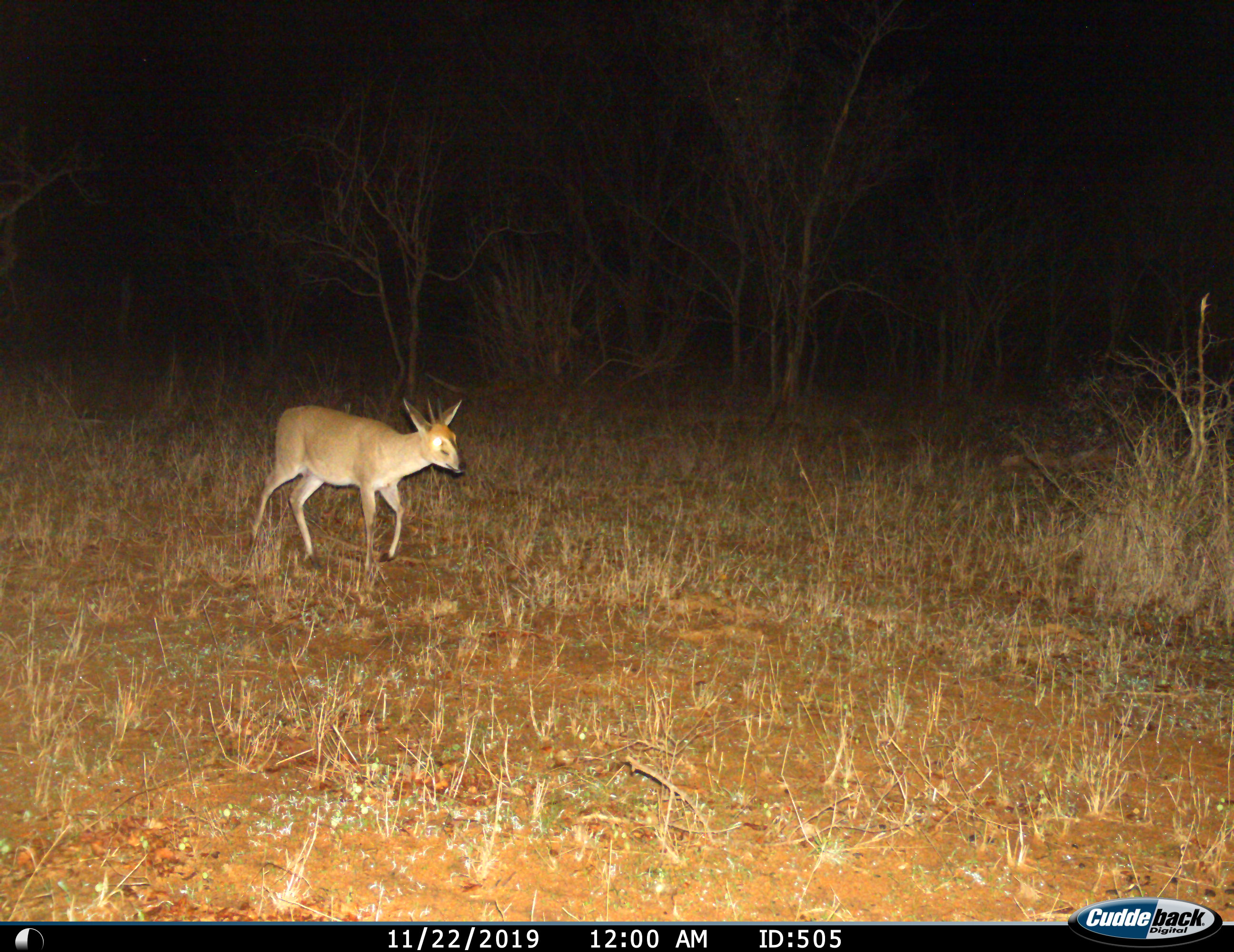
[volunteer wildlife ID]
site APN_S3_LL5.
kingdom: Animalia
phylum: Chordata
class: Mammalia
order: Artiodactyla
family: Bovidae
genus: Sylvicapra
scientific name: Sylvicapra grimmia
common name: common duiker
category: duikercommongrey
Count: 1.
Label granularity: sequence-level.